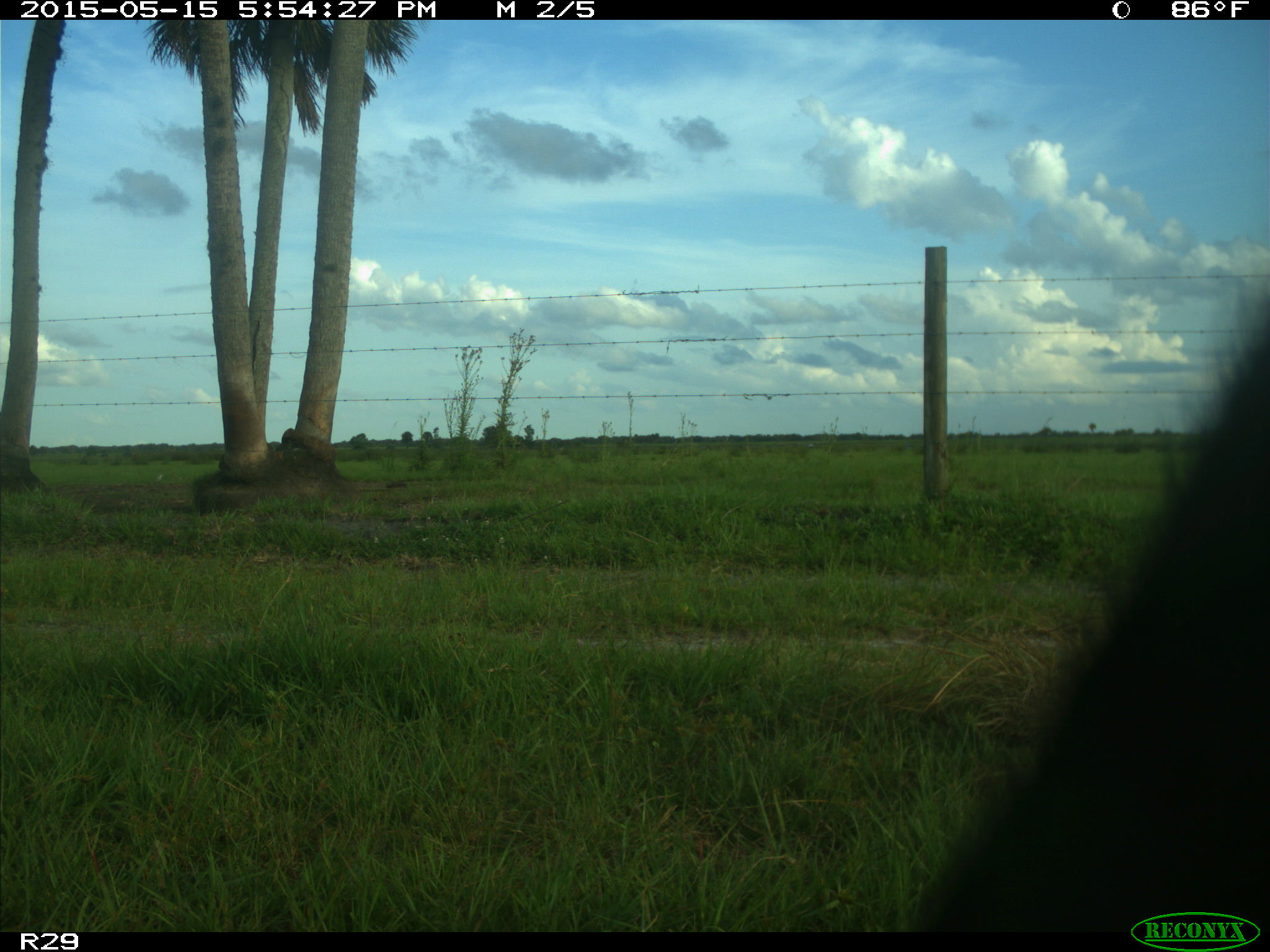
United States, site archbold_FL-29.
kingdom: Animalia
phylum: Chordata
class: Mammalia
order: Artiodactyla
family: Bovidae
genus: Bos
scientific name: Bos taurus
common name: domestic cow